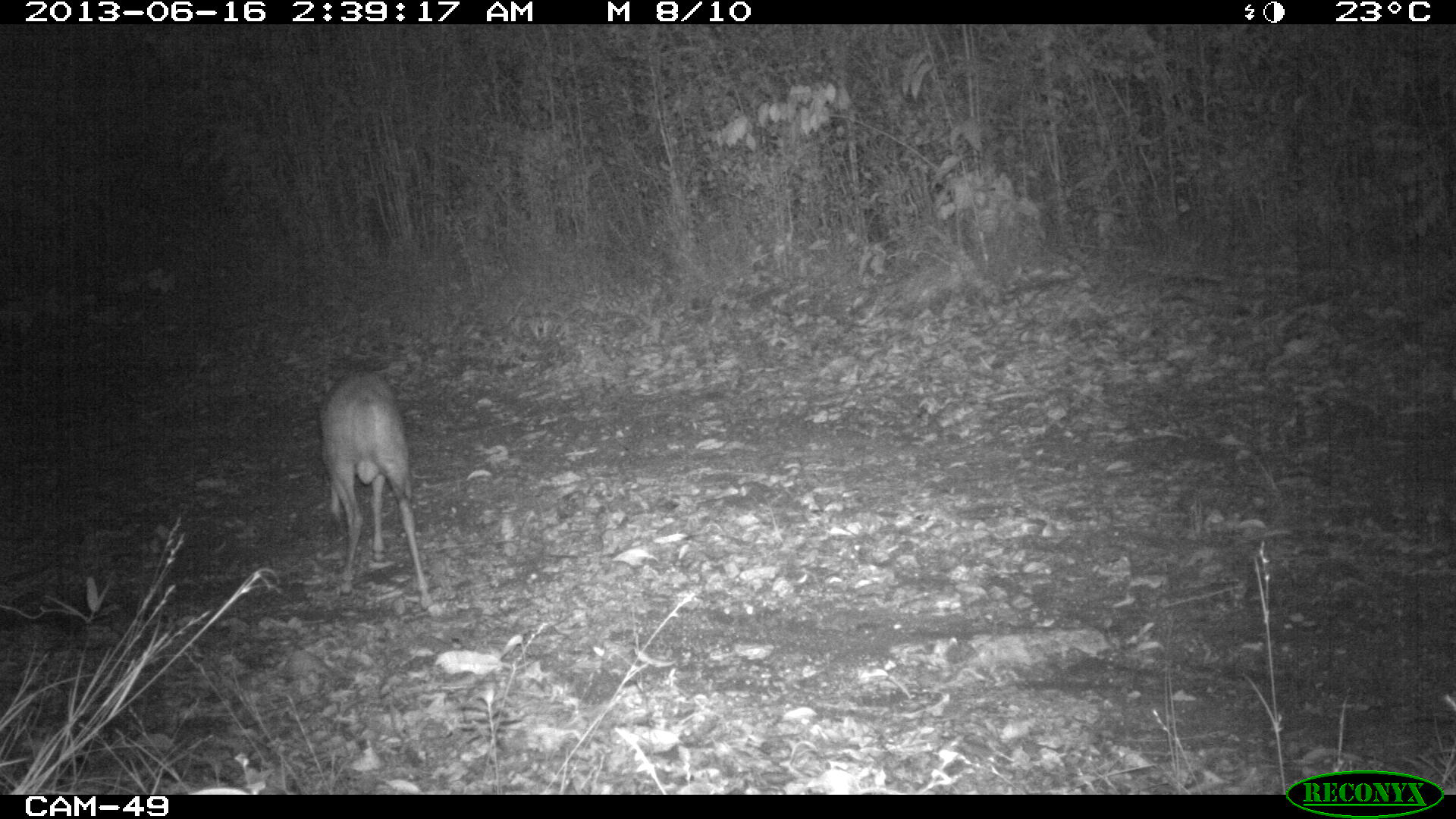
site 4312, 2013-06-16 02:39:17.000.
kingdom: Animalia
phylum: Chordata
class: Mammalia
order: Artiodactyla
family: Cervidae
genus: Mazama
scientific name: Mazama temama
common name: central american red brocket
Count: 1.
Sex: male.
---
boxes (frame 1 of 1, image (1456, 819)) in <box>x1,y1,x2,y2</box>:
mazama temama: <box>317,368,435,609</box>